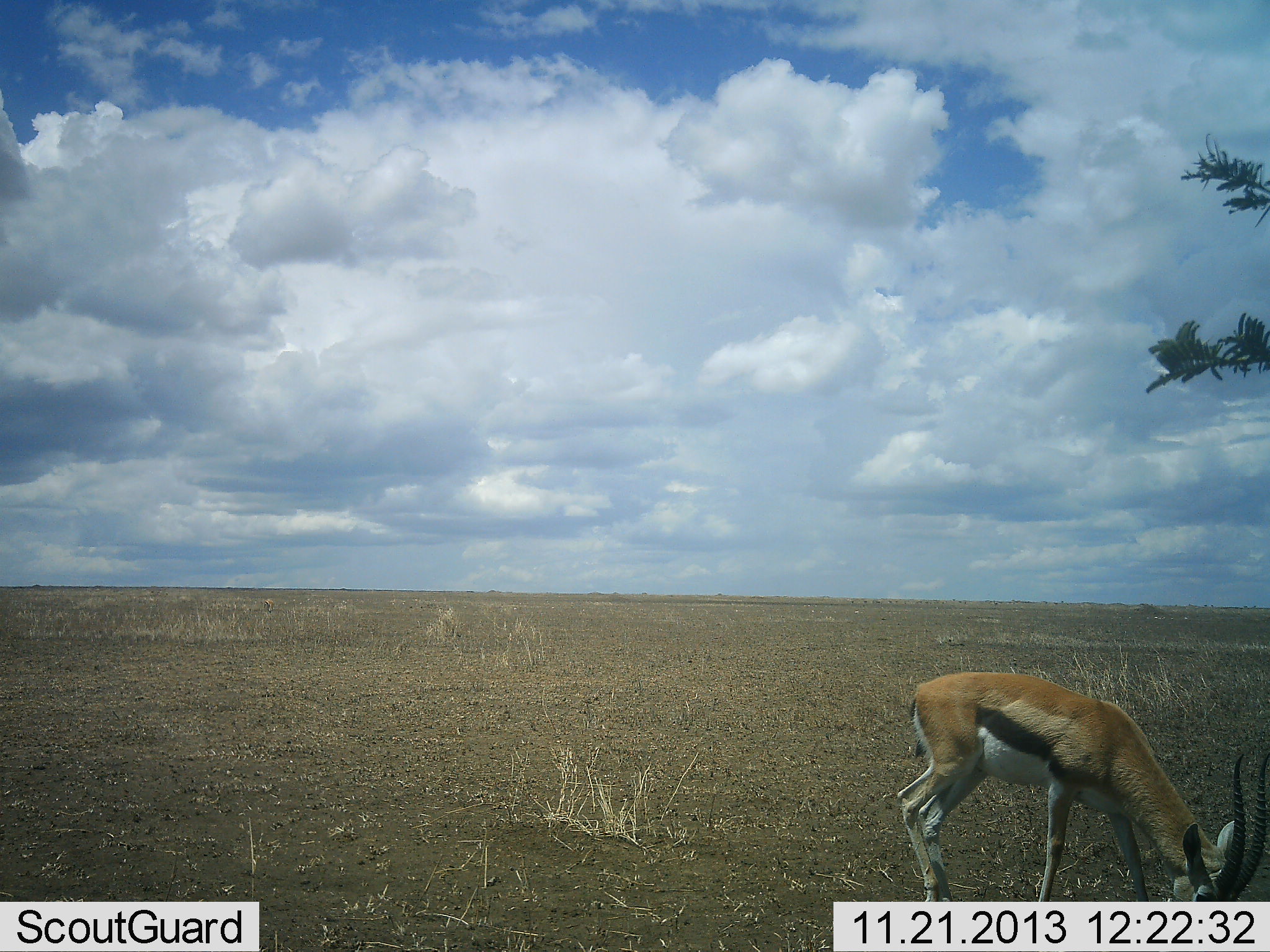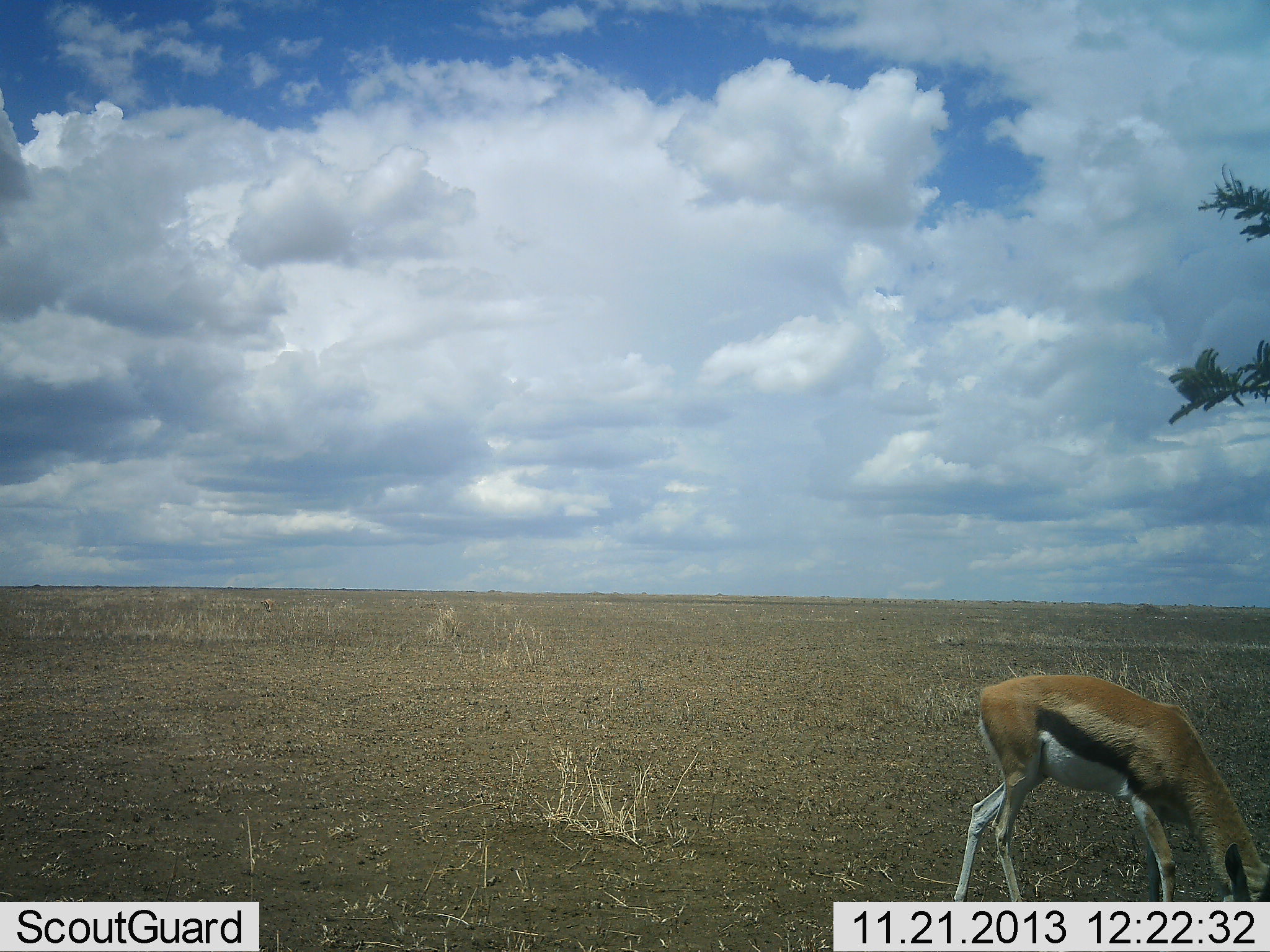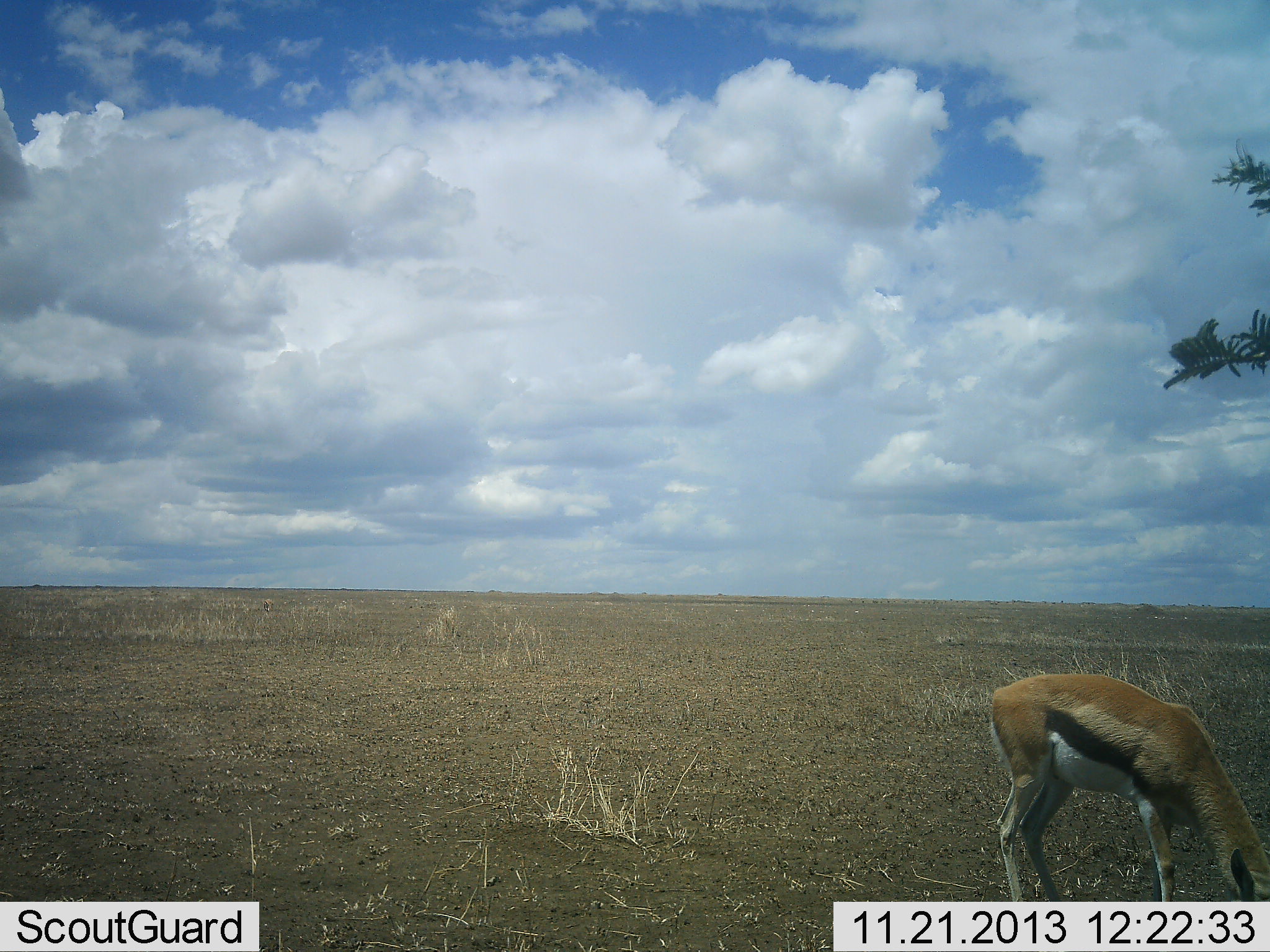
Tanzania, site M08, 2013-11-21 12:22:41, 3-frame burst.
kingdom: Animalia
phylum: Chordata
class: Mammalia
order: Artiodactyla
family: Bovidae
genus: Eudorcas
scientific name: Eudorcas thomsonii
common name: thomson's gazelle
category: gazellethomsons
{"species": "gazellethomsons (thomson's gazelle) (Eudorcas thomsonii)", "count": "1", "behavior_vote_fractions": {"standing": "30%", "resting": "0%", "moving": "0%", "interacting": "0%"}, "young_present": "0%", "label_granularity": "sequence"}